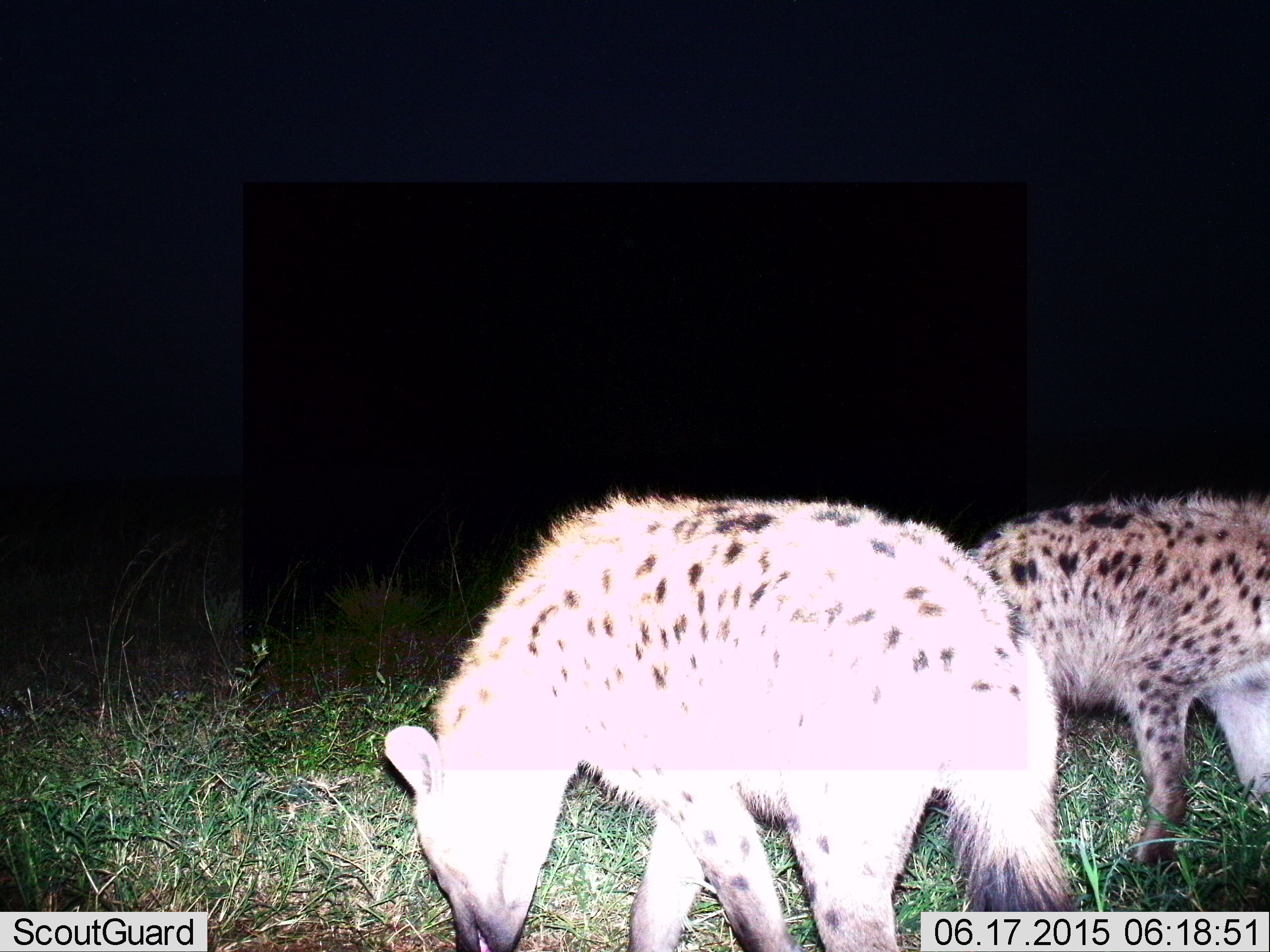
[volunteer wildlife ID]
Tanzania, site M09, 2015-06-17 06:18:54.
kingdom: Animalia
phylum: Chordata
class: Mammalia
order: Carnivora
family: Hyaenidae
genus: Crocuta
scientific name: Crocuta crocuta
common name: spotted hyena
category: hyenaspotted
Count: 2.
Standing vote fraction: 30%.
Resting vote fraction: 0%.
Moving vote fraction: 50%.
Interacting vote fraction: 0%.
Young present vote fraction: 10%.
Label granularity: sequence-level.